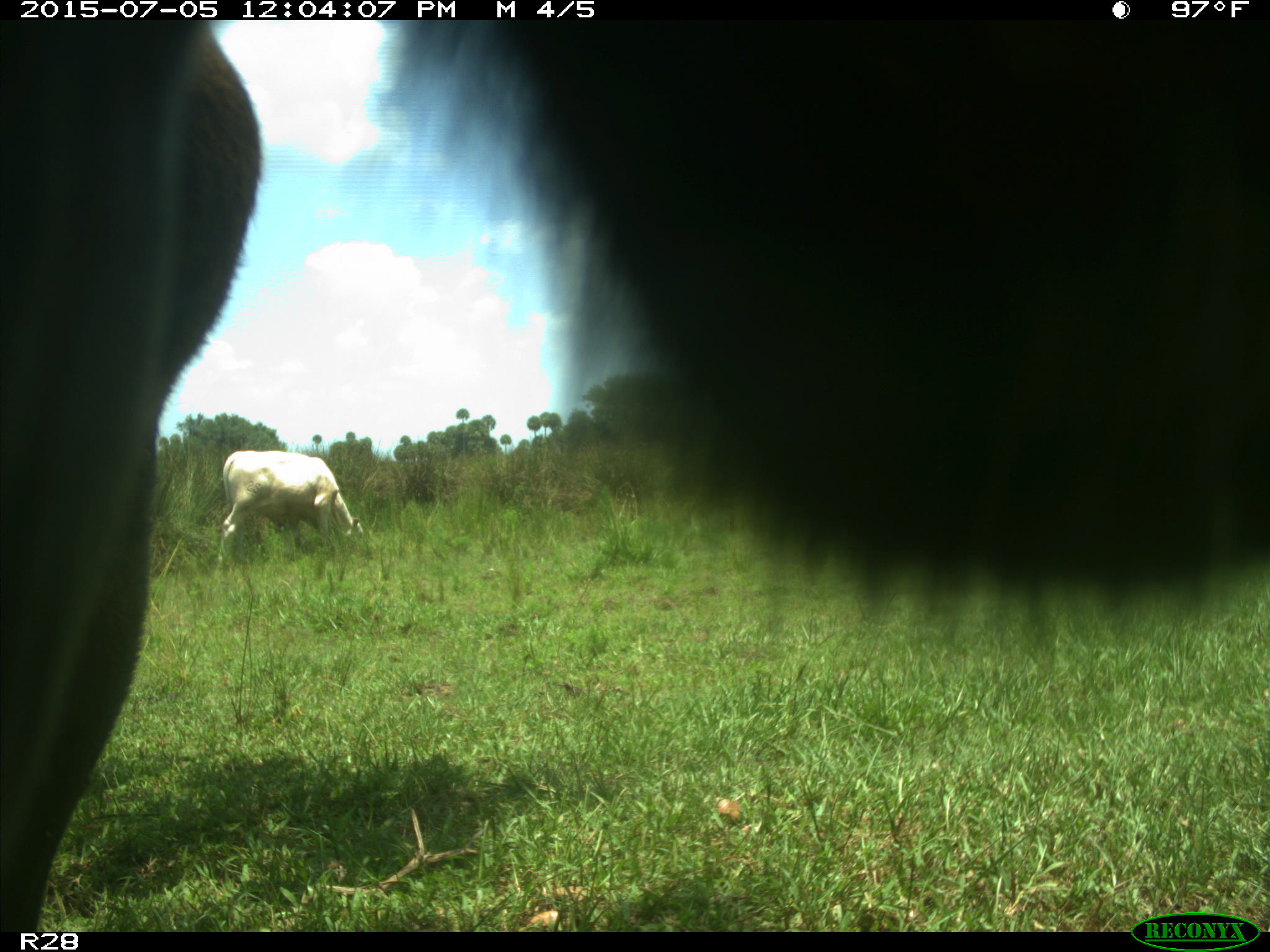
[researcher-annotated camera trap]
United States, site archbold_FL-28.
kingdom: Animalia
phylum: Chordata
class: Mammalia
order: Artiodactyla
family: Bovidae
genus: Bos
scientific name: Bos taurus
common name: domestic cow